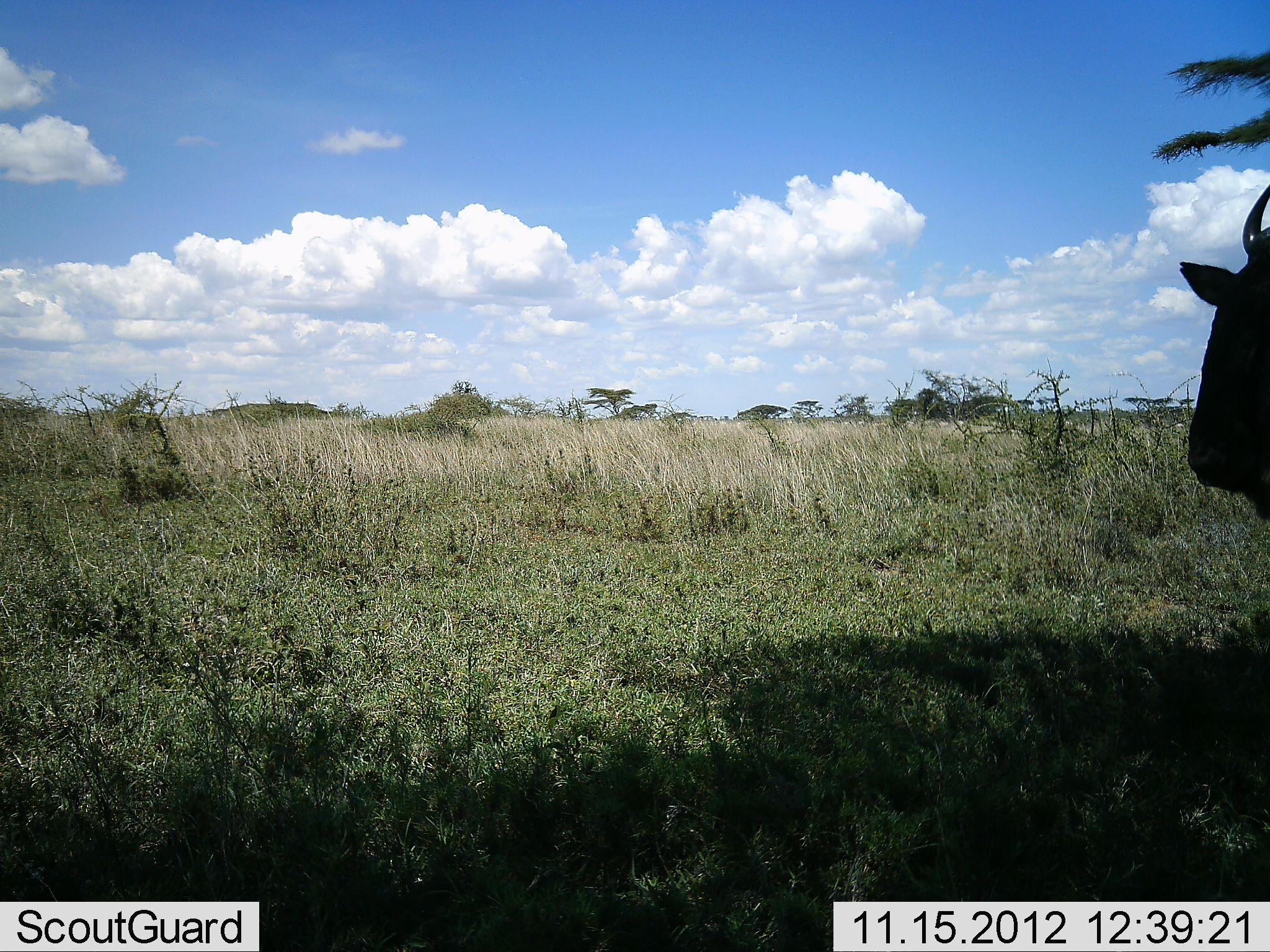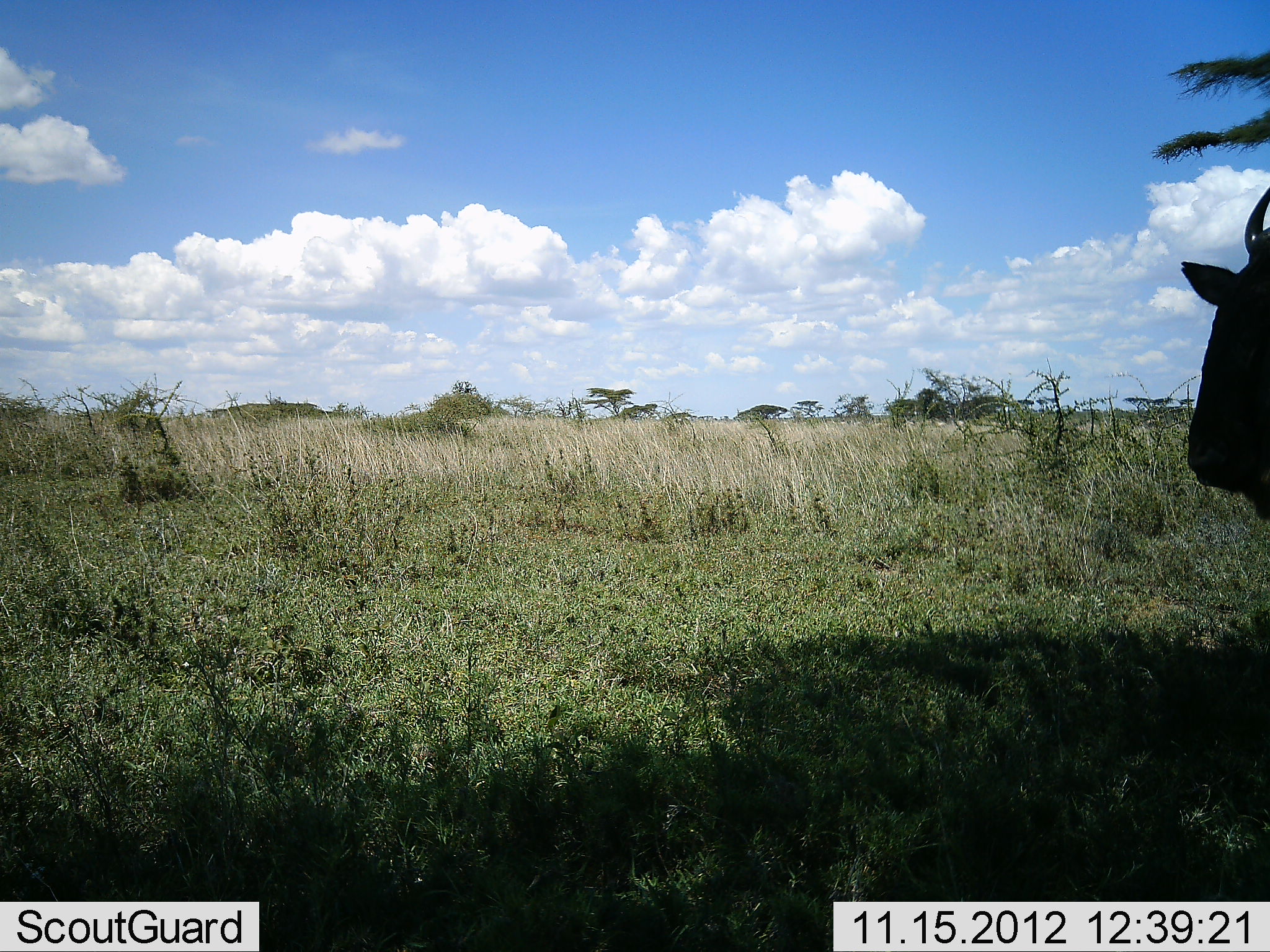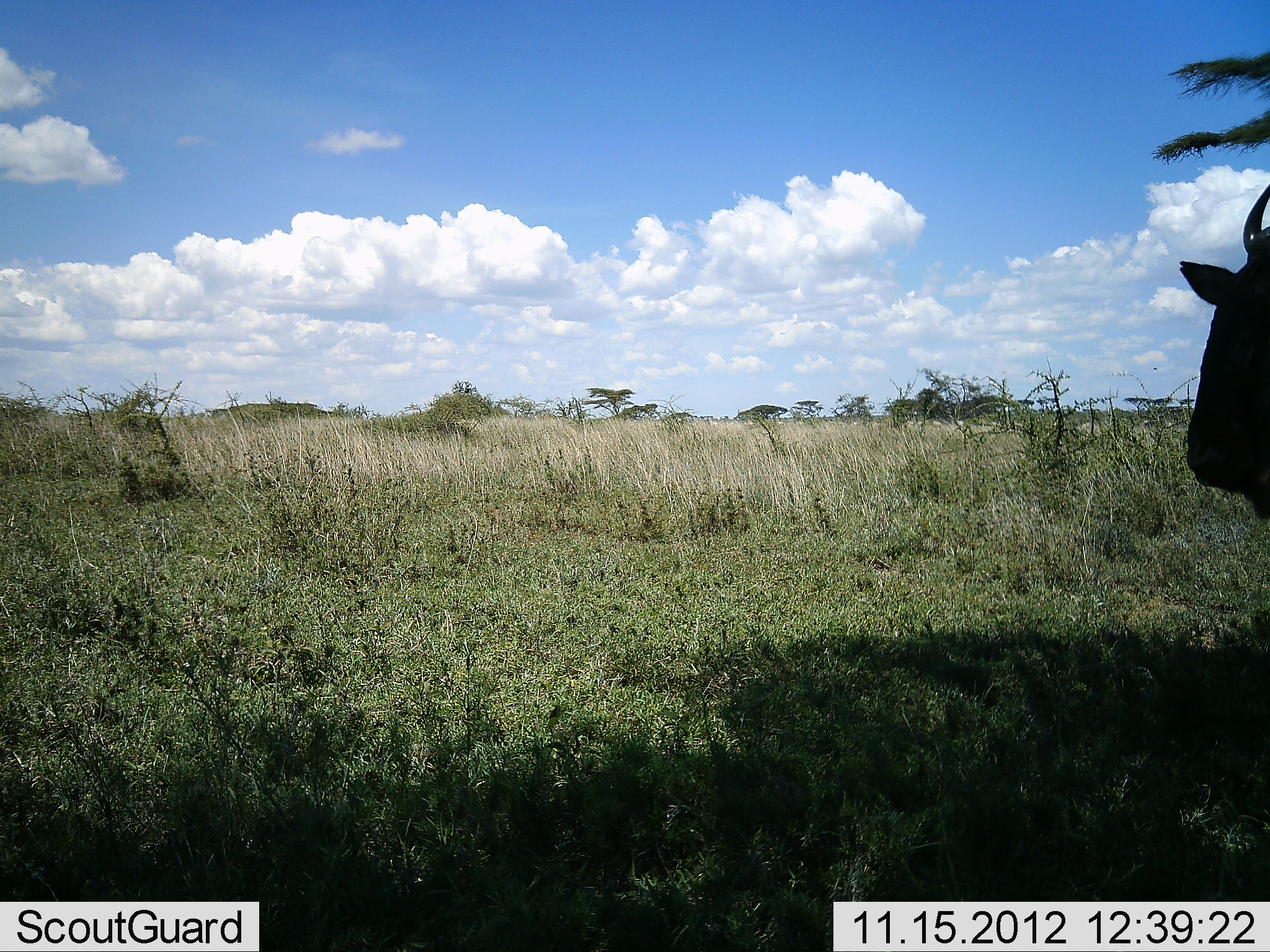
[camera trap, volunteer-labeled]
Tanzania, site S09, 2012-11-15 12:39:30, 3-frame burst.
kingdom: Animalia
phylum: Chordata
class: Mammalia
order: Artiodactyla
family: Bovidae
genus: Connochaetes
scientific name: Connochaetes taurinus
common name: blue wildebeest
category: wildebeest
Wildebeest (blue wildebeest) (Connochaetes taurinus), count 1. Behavior (volunteer vote fractions): standing 86%, resting 14%, moving 5%, interacting 0%. Young present (vote fraction): 0%. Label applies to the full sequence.